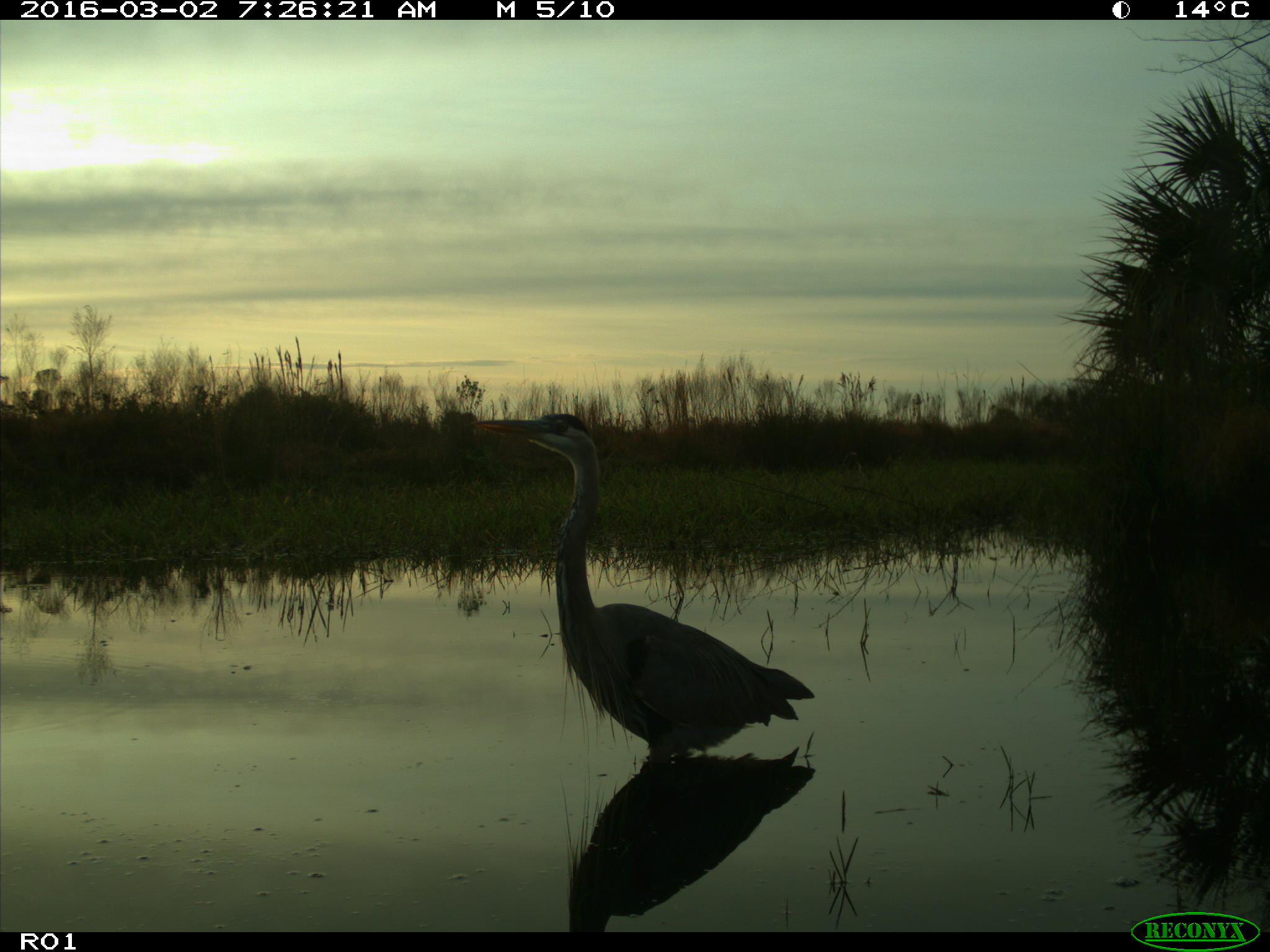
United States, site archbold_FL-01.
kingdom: Animalia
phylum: Chordata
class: Aves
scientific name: Aves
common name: birds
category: unidentified bird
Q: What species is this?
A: Unidentified bird (birds) (Aves).